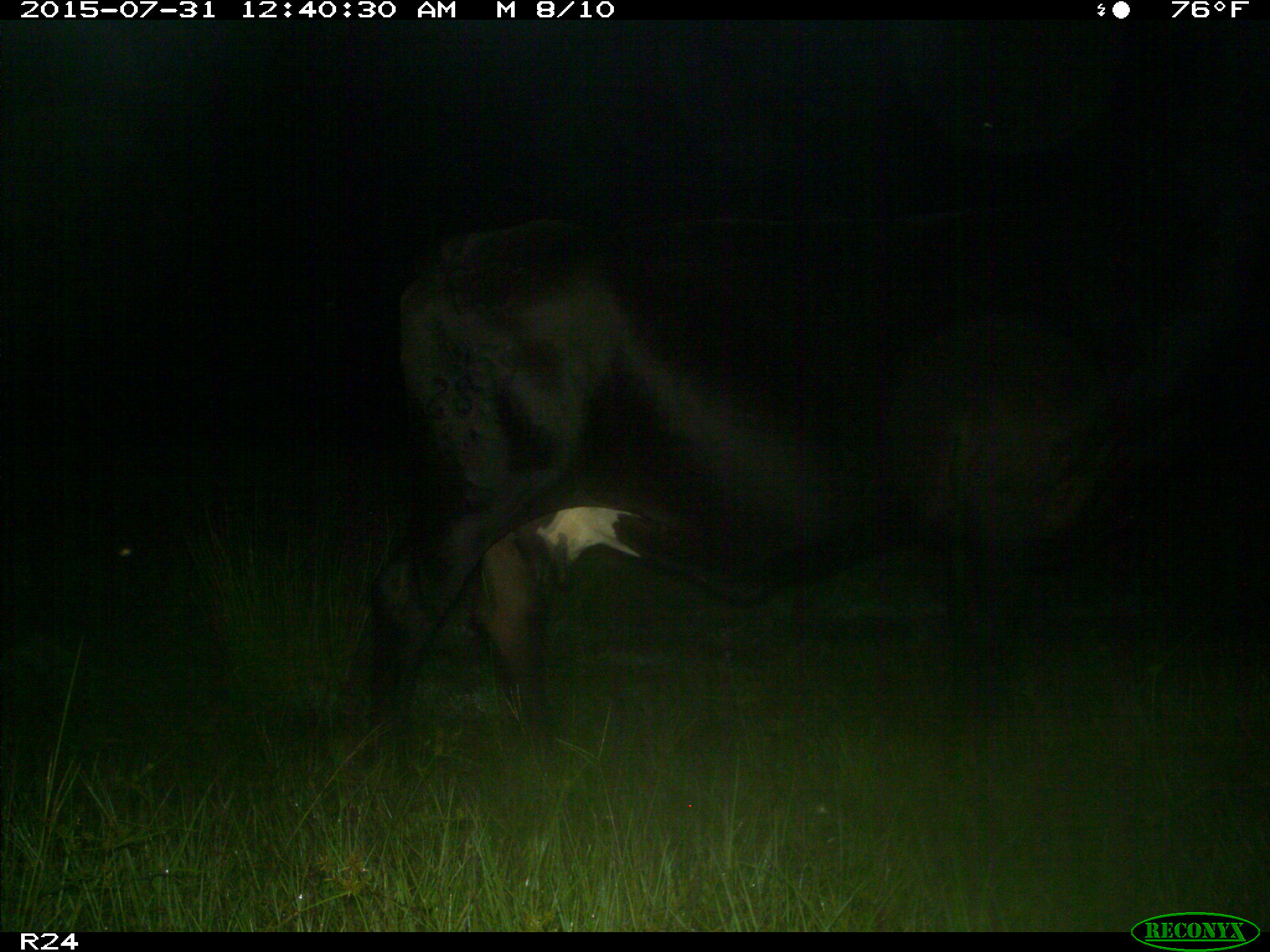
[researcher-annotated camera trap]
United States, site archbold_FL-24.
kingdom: Animalia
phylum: Chordata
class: Mammalia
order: Artiodactyla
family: Bovidae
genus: Bos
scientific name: Bos taurus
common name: domestic cow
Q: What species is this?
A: Bos taurus (domestic cow).